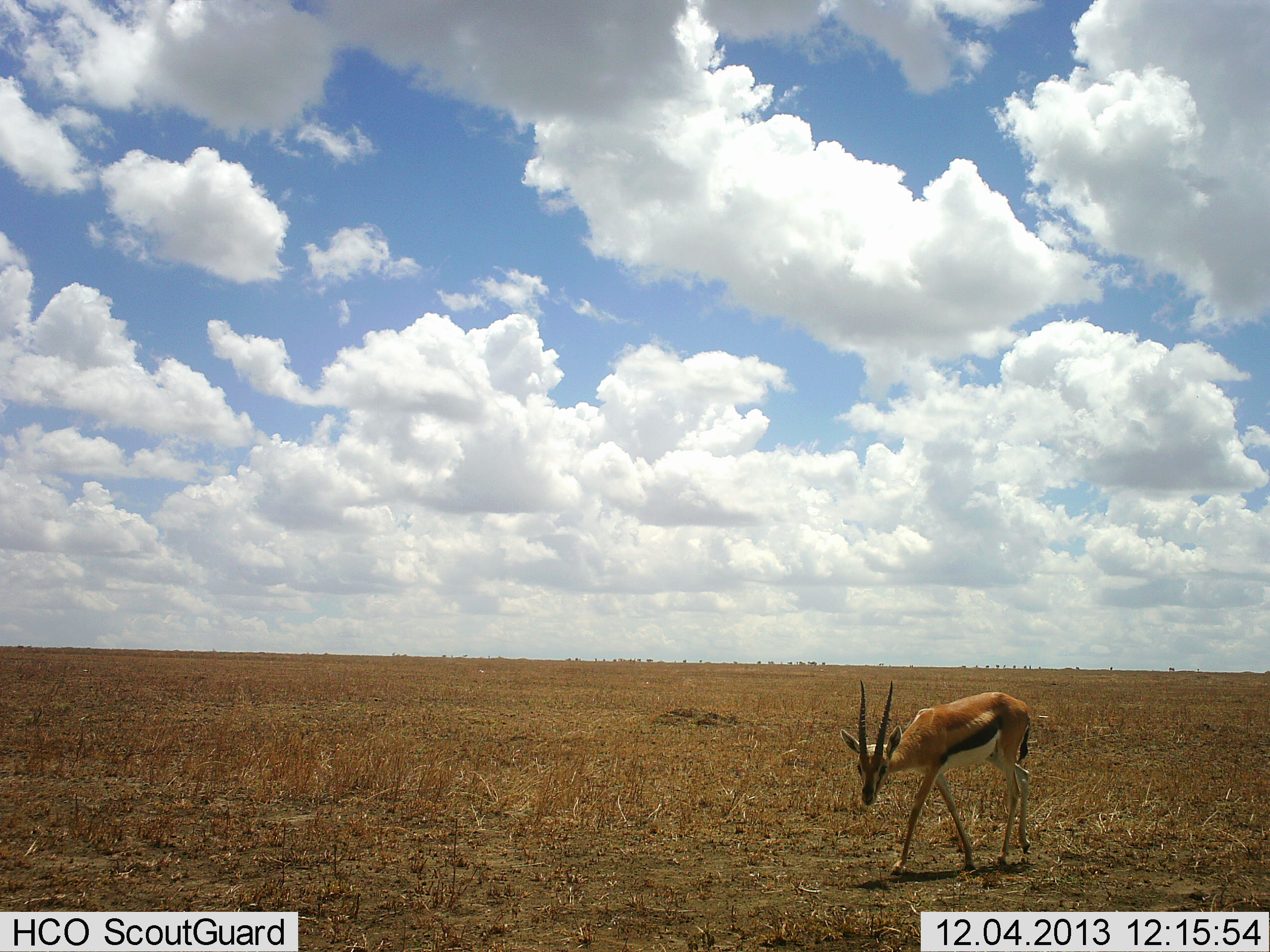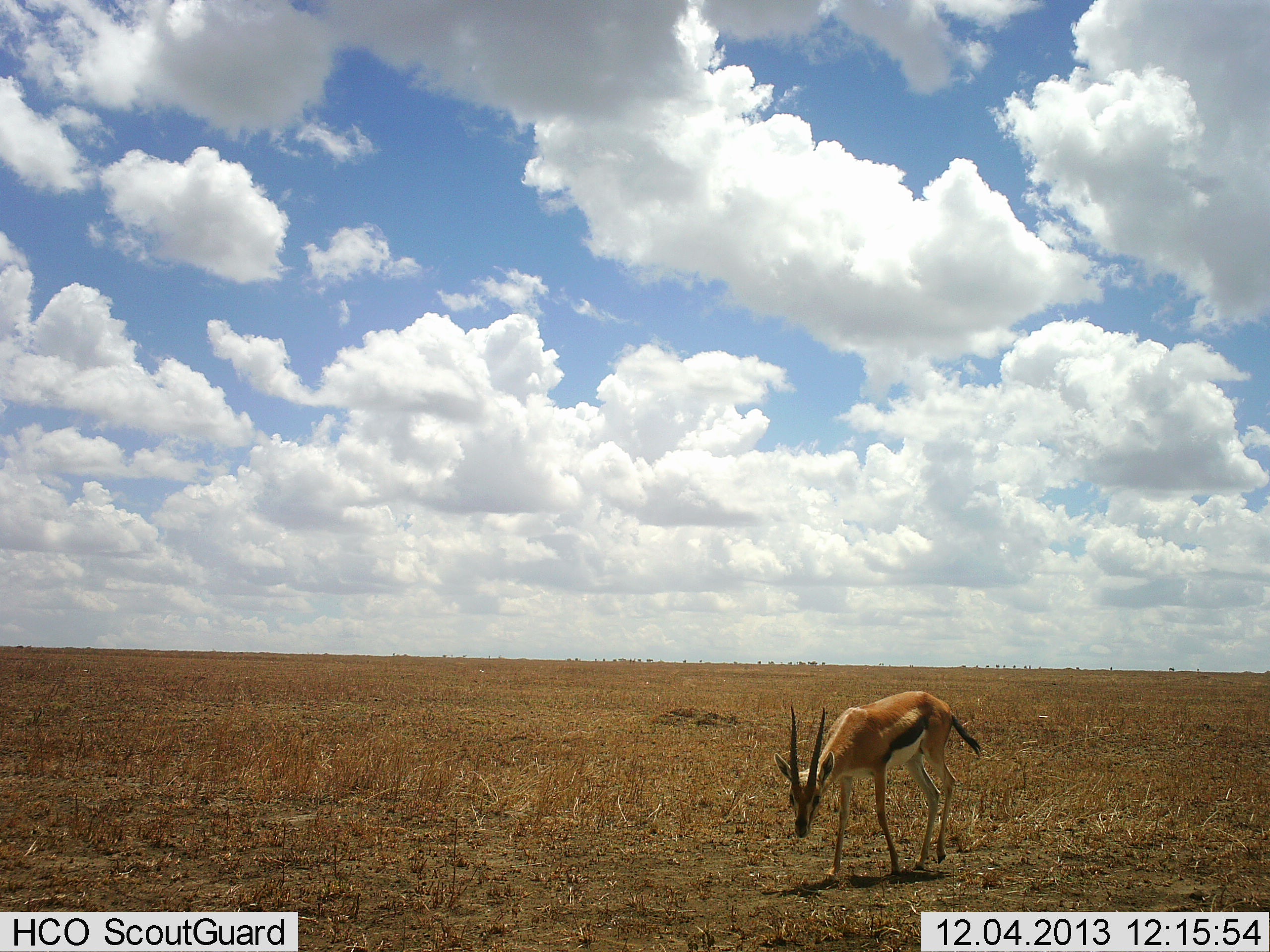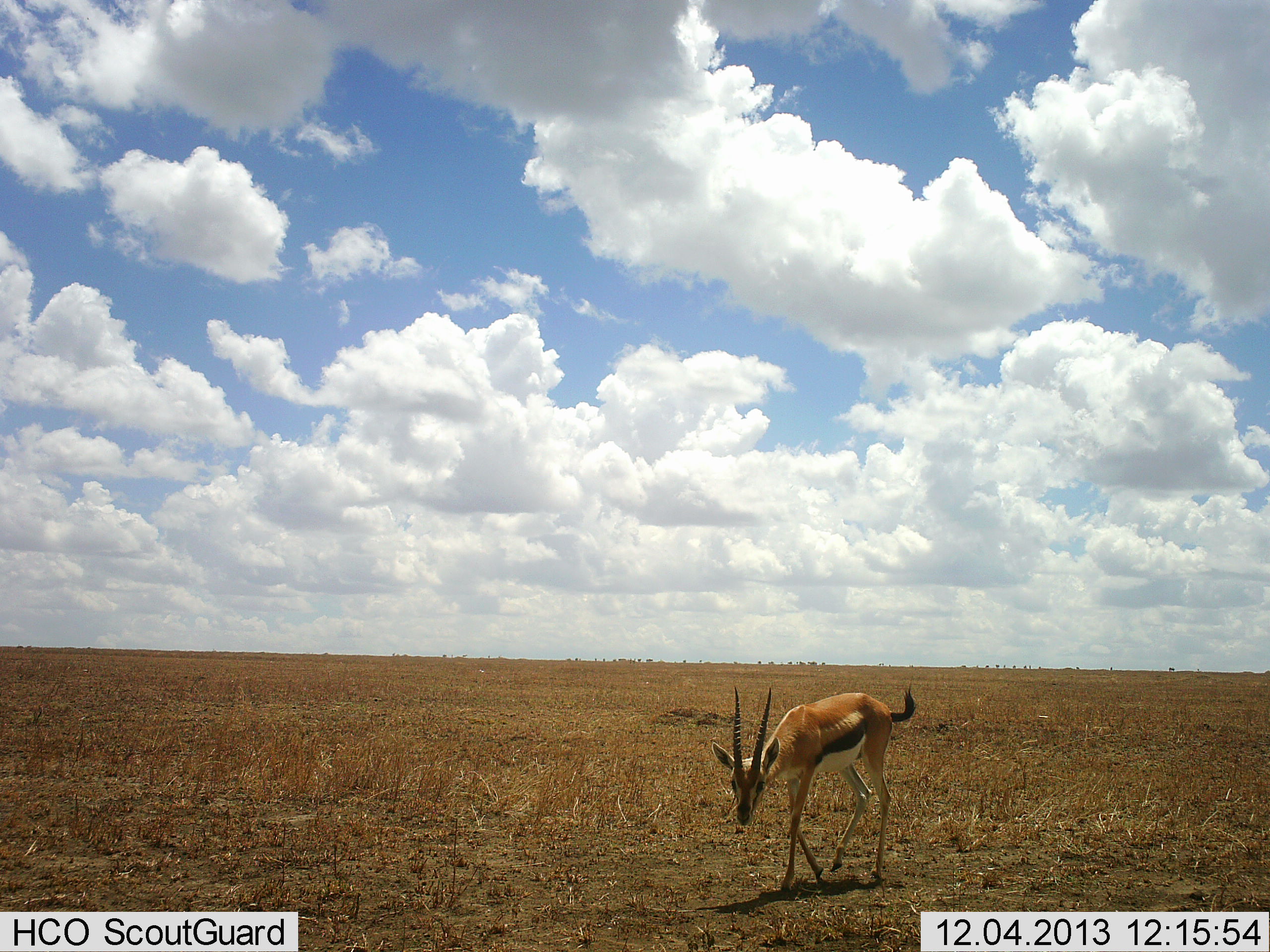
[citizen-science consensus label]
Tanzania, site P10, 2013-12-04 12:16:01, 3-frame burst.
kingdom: Animalia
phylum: Chordata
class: Mammalia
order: Artiodactyla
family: Bovidae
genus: Eudorcas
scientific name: Eudorcas thomsonii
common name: thomson's gazelle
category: gazellethomsons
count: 1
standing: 0%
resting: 0%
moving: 90%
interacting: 0%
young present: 0%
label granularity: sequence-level